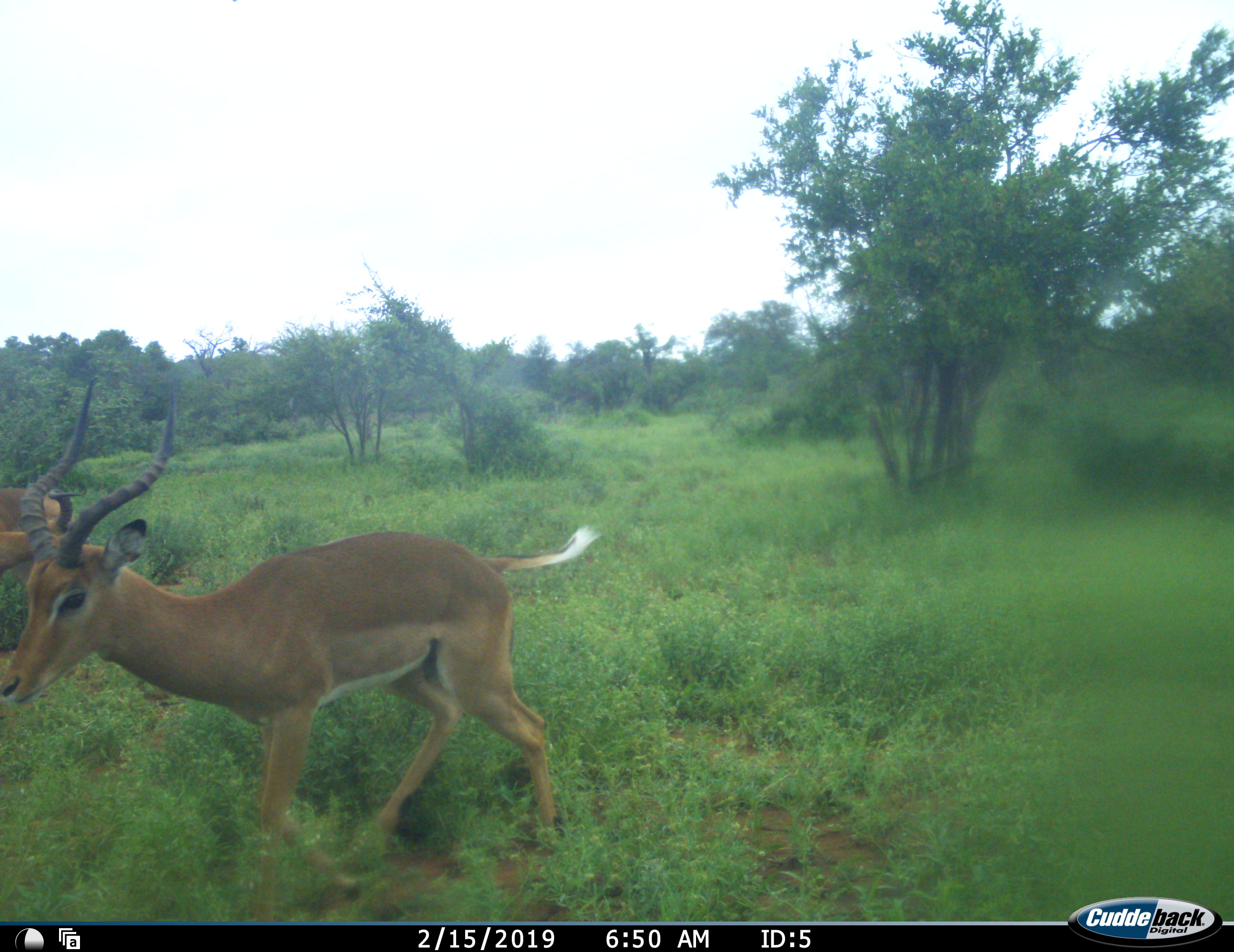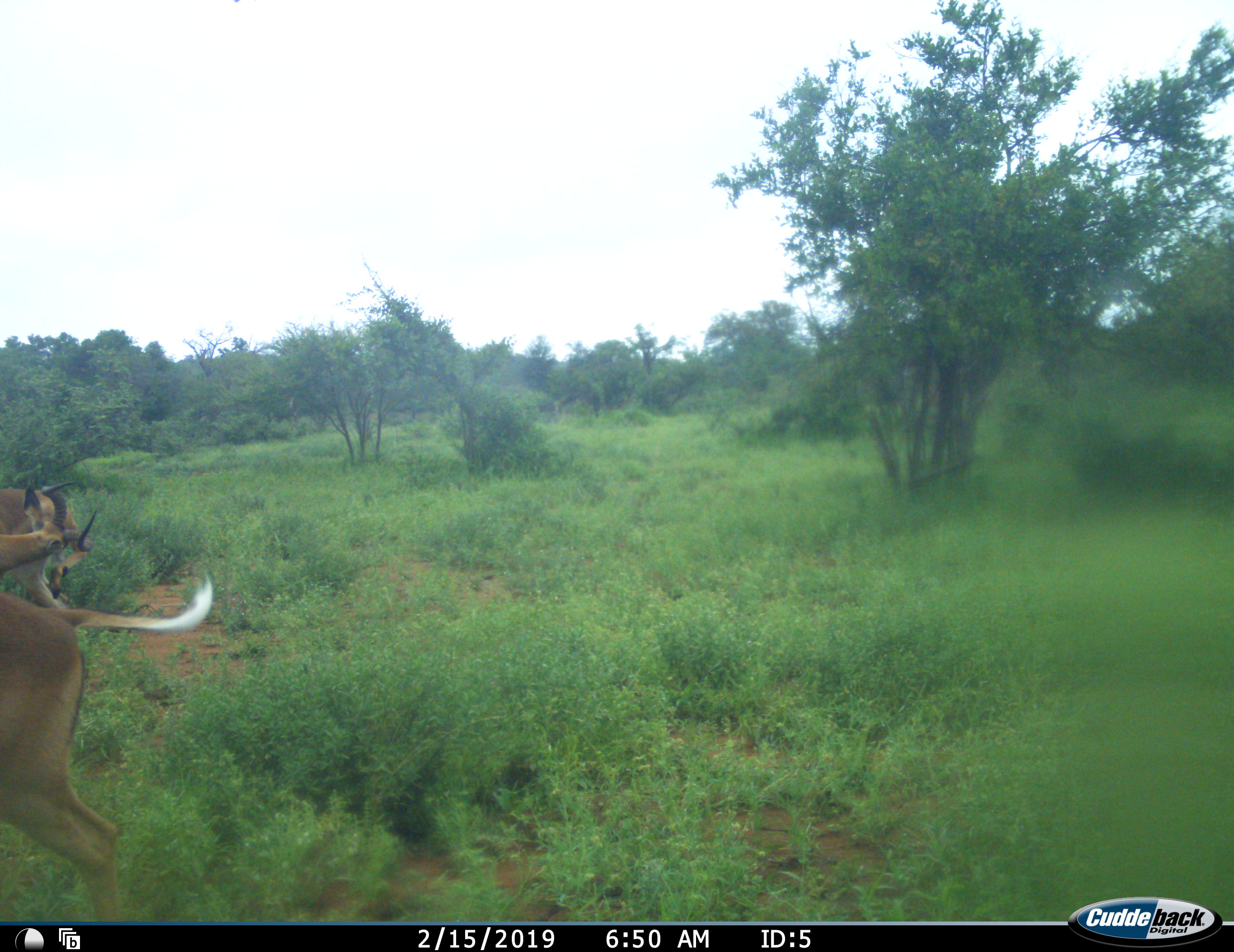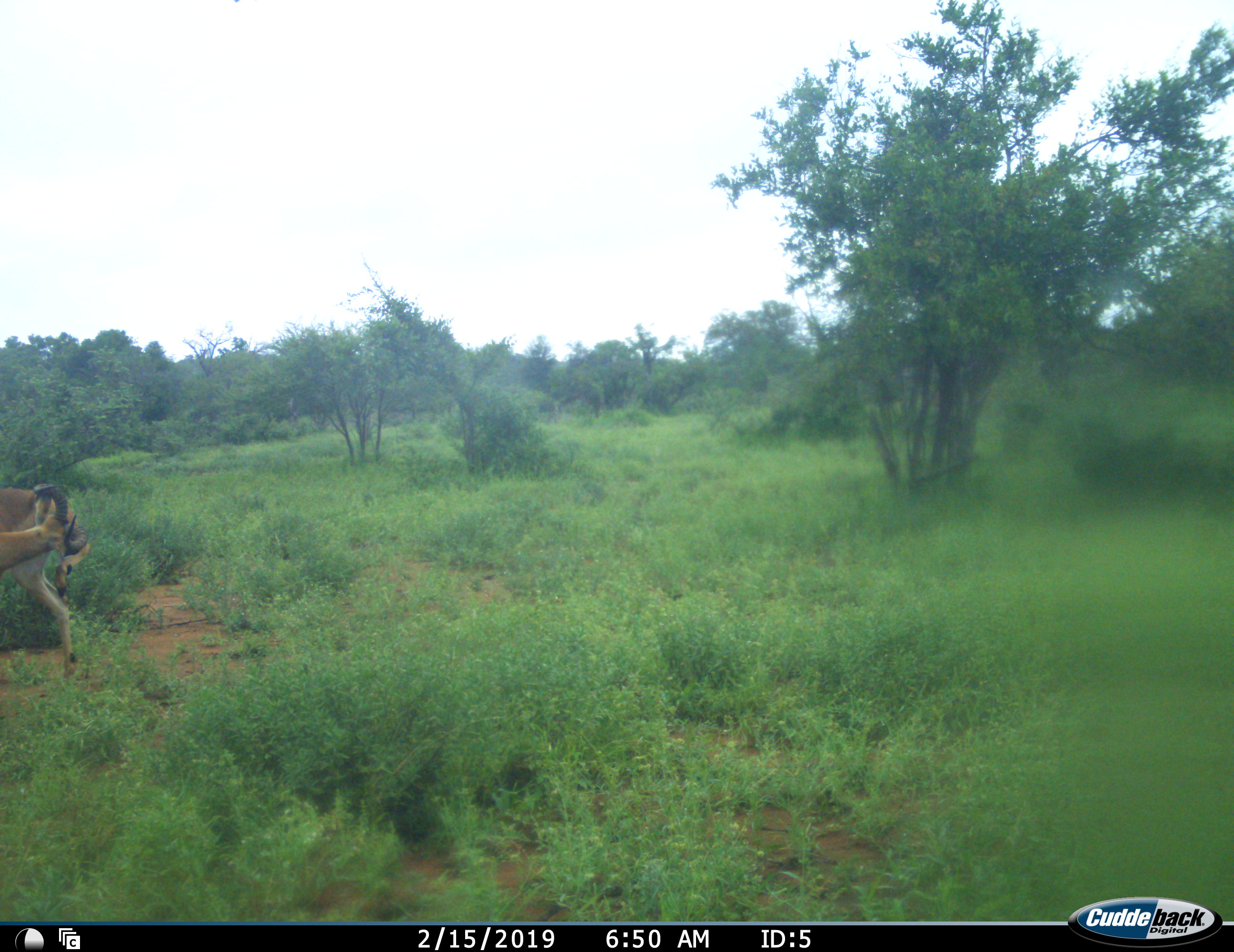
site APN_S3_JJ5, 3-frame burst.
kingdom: Animalia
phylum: Chordata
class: Mammalia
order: Artiodactyla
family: Bovidae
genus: Aepyceros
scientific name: Aepyceros melampus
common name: impala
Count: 2.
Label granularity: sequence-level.